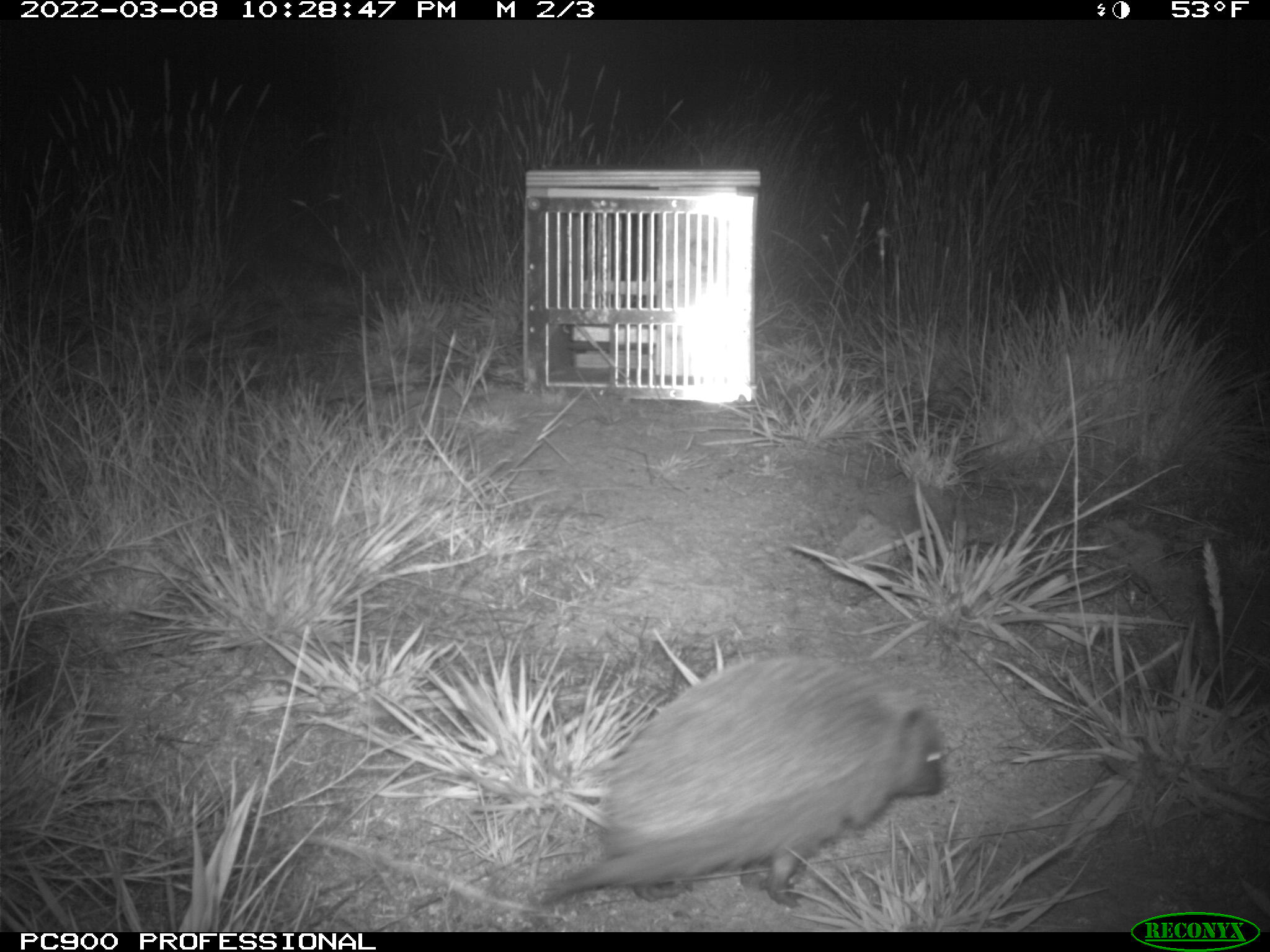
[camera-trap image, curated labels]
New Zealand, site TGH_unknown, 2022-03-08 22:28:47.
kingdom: Animalia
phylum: Chordata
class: Mammalia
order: Eulipotyphla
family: Erinaceidae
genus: Erinaceus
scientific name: Erinaceus europaeus europaeus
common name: european hedgehog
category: hedgehog